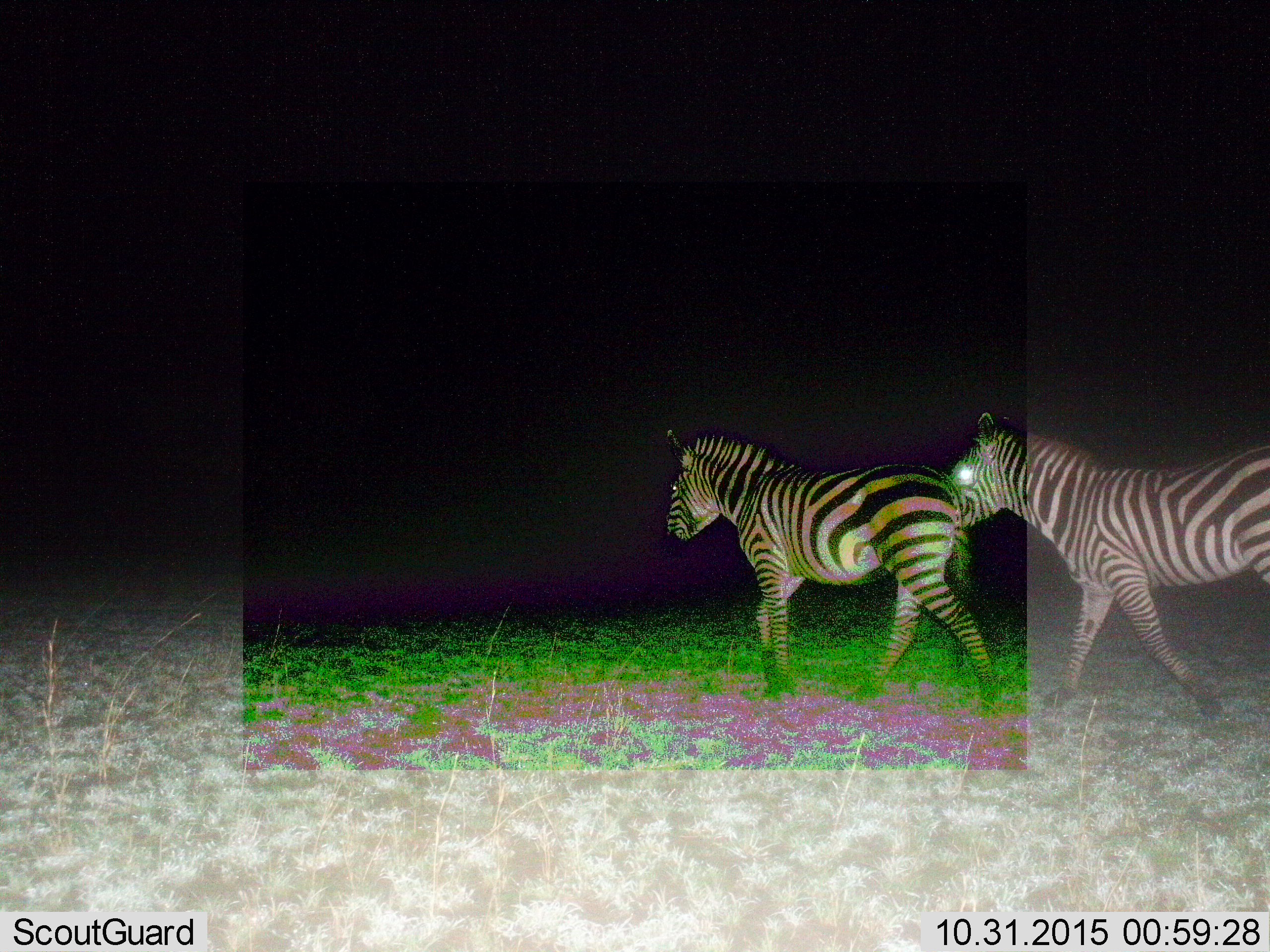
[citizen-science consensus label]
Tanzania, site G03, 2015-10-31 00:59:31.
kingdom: Animalia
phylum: Chordata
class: Mammalia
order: Perissodactyla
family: Equidae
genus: Equus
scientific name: Equus quagga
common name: plains zebra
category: zebra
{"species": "zebra (plains zebra) (Equus quagga)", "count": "2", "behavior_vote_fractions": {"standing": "10%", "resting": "0%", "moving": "100%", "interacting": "5%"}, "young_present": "0%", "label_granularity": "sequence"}